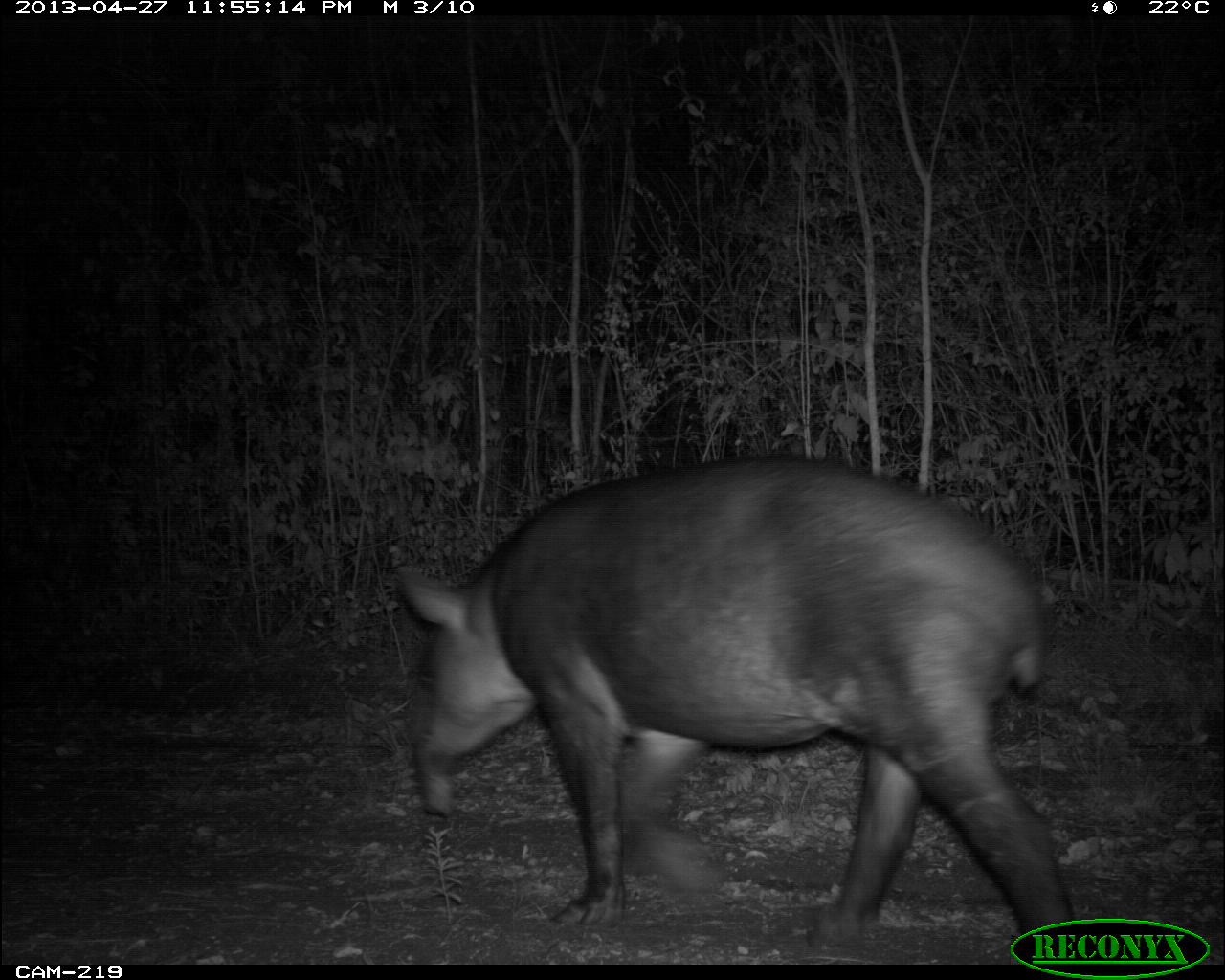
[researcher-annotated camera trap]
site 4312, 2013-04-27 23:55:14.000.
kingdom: Animalia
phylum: Chordata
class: Mammalia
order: Perissodactyla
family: Tapiridae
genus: Tapirus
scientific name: Tapirus bairdii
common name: baird's tapir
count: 1